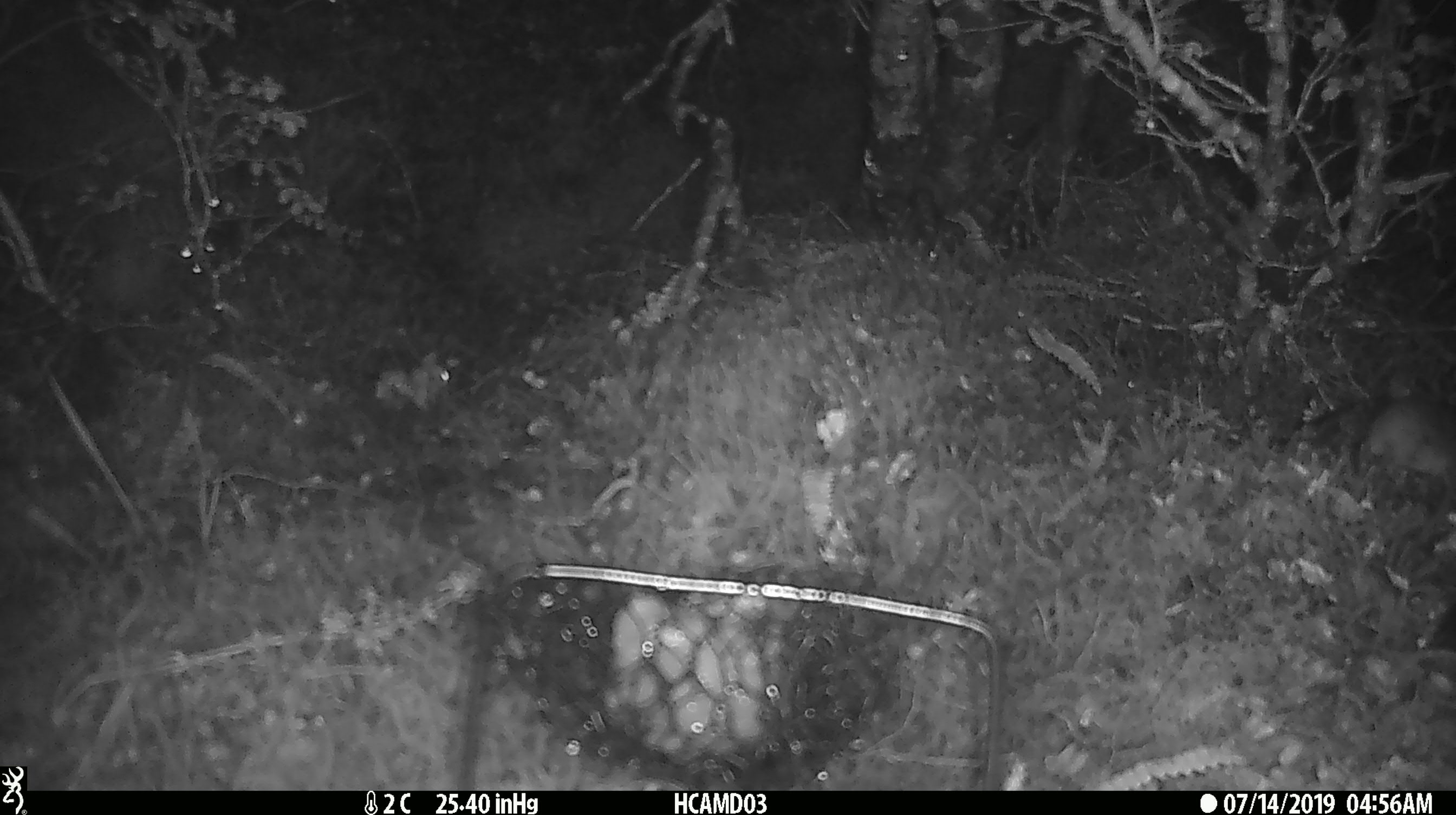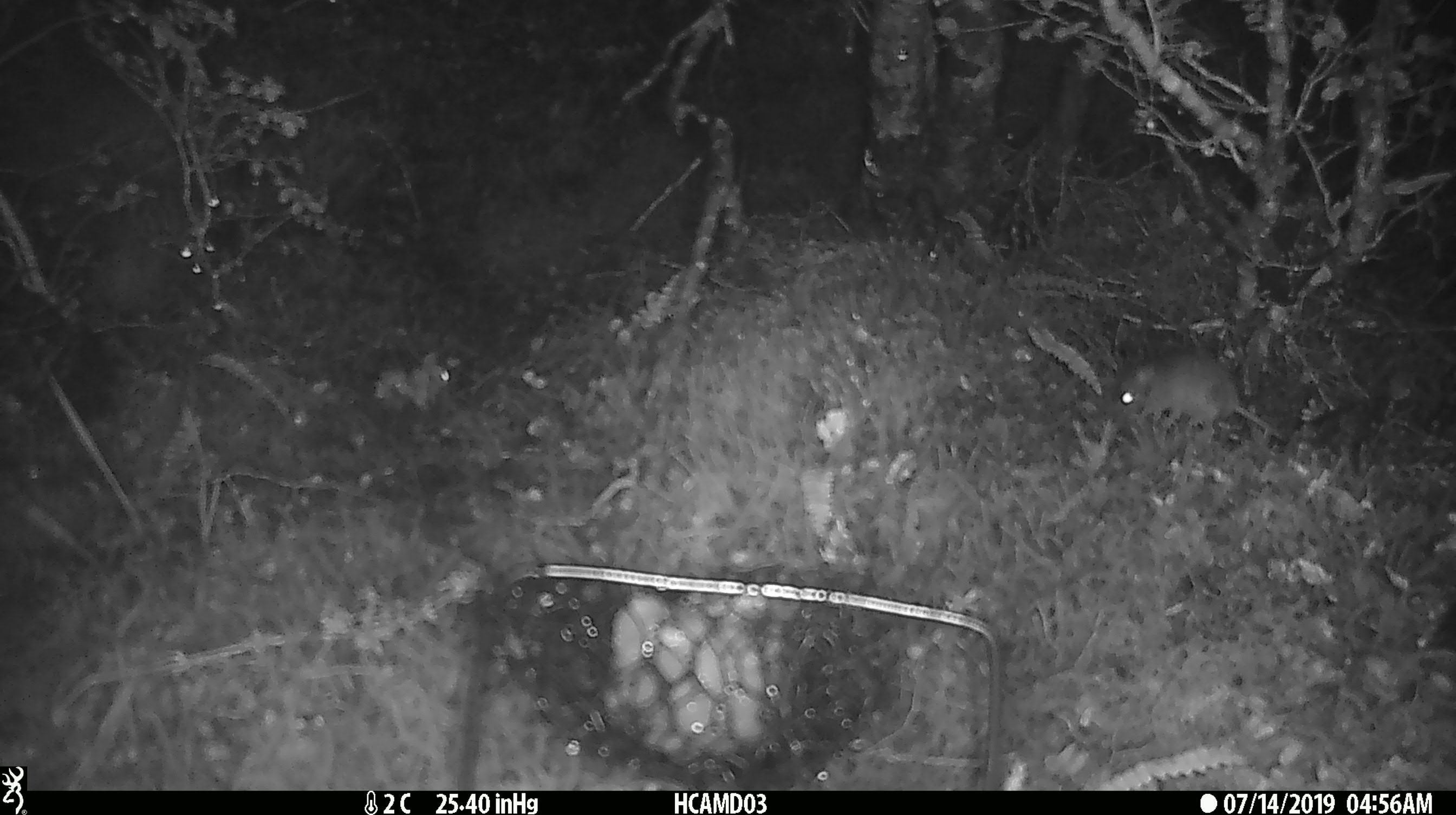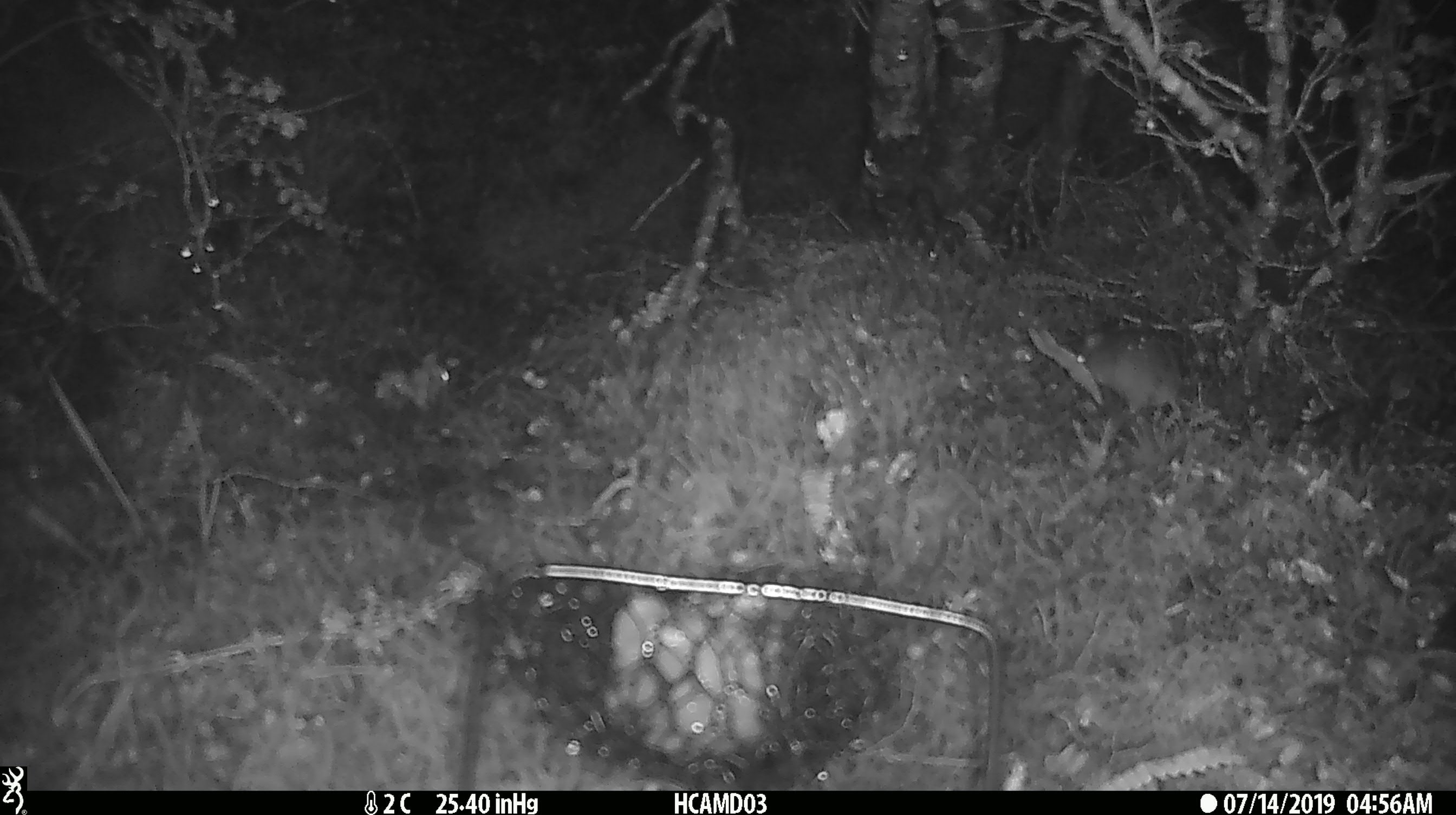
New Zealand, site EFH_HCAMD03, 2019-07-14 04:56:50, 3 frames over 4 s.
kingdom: Animalia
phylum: Chordata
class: Mammalia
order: Rodentia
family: Muridae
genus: Mus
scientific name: Mus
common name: mouse